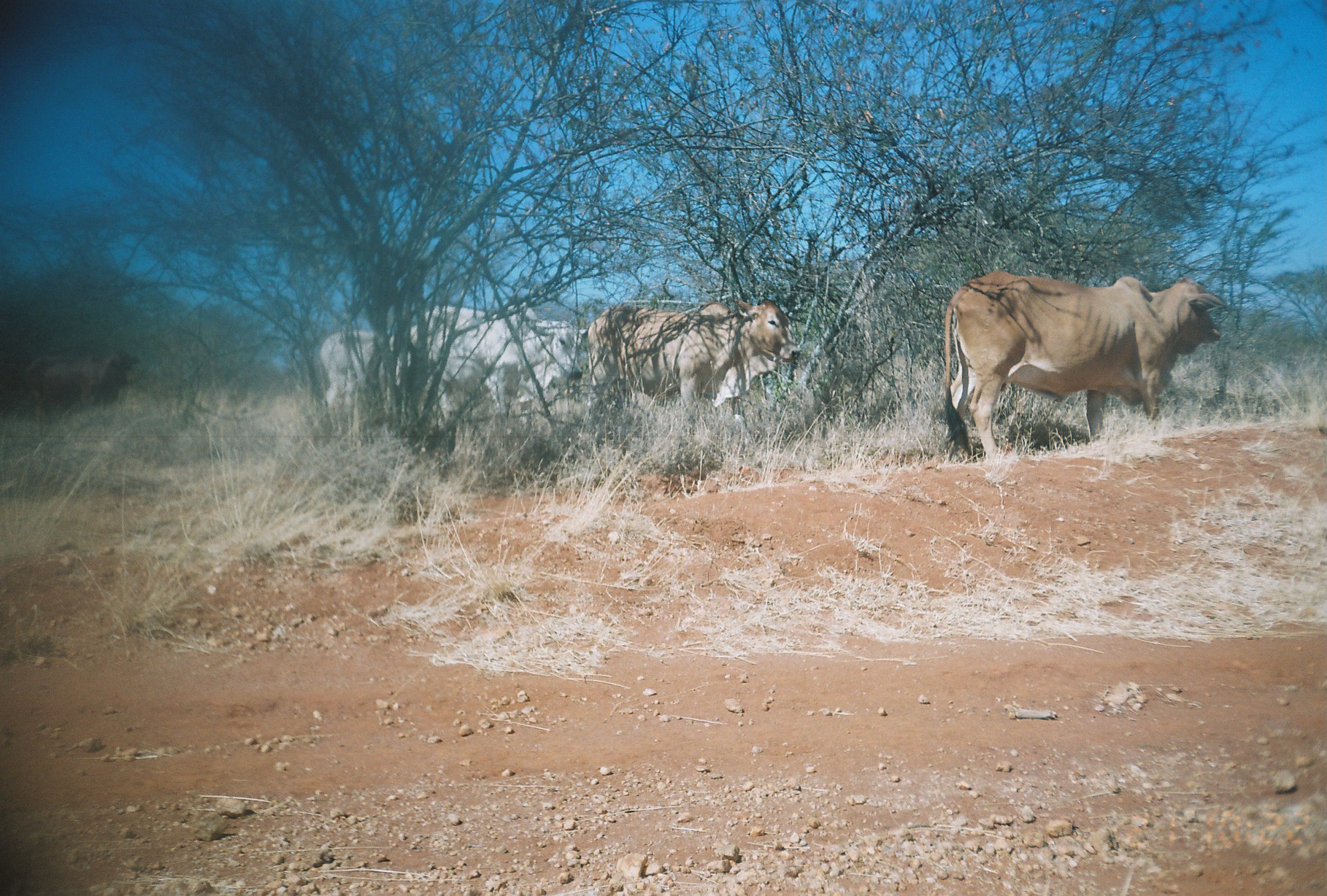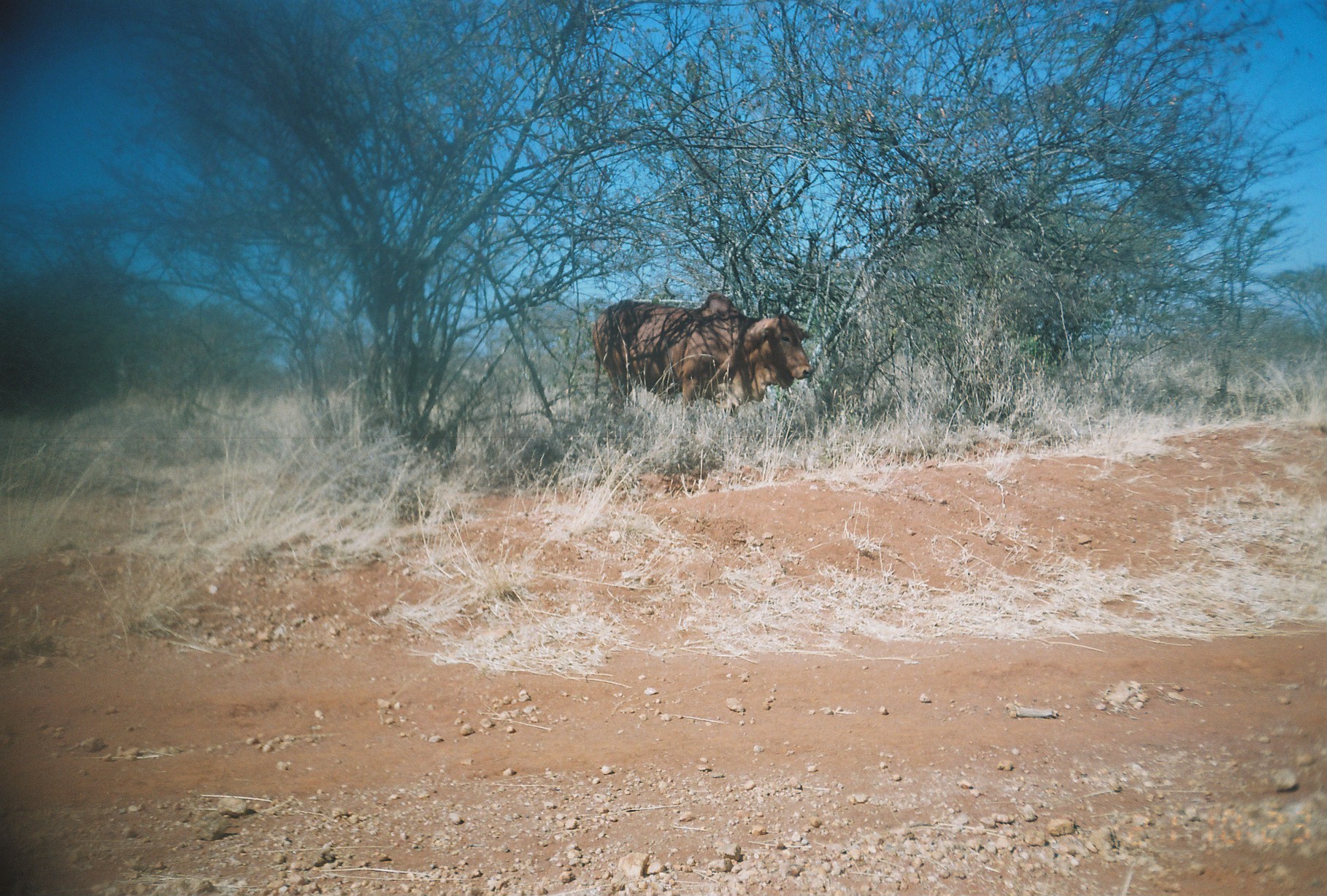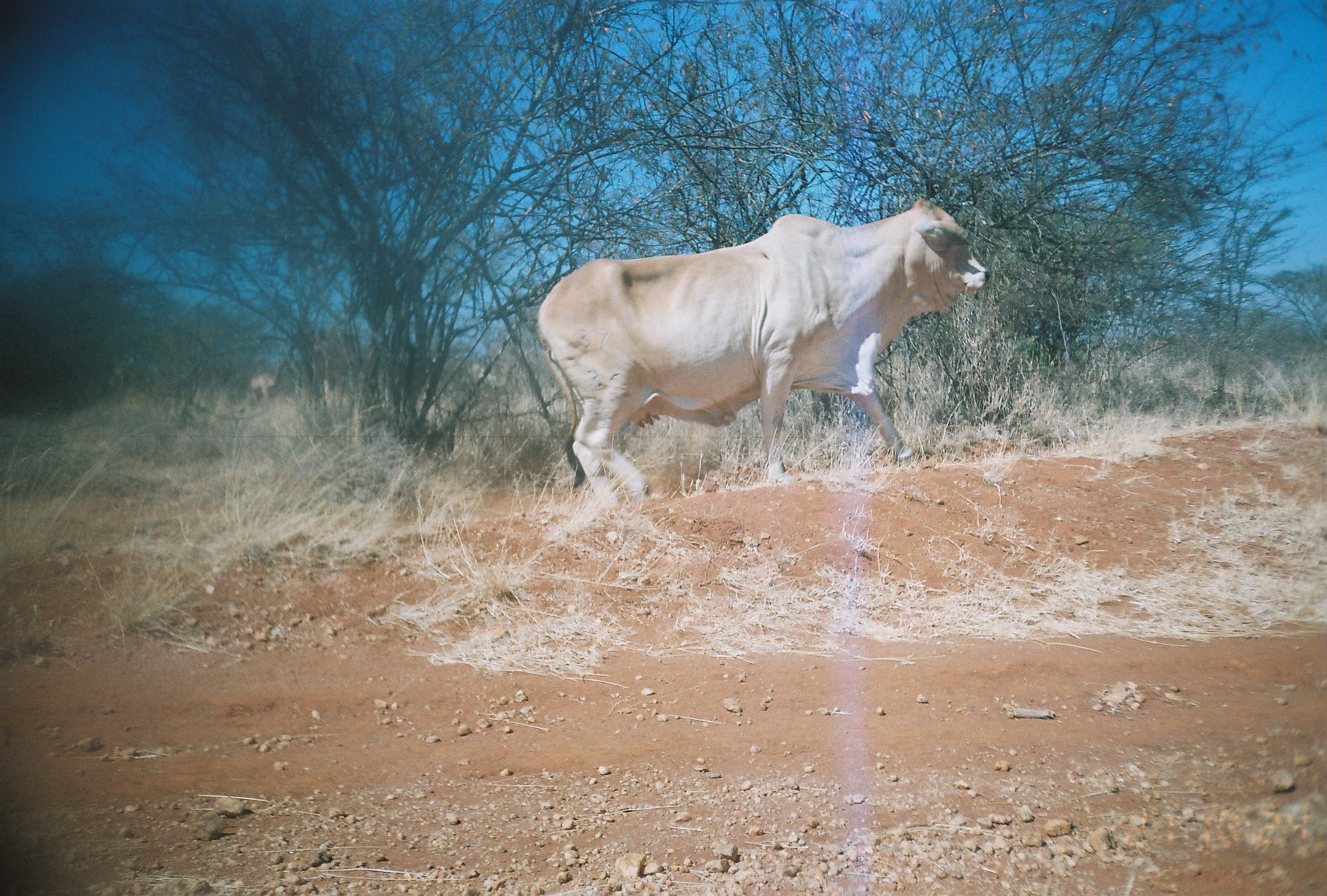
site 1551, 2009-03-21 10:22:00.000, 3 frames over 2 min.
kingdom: Animalia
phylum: Chordata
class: Mammalia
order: Artiodactyla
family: Bovidae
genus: Bos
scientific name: Bos taurus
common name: domestic cattle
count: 4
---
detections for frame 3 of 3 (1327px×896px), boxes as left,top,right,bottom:
bos taurus: 536,197,992,510; 441,358,496,402; 247,359,284,404